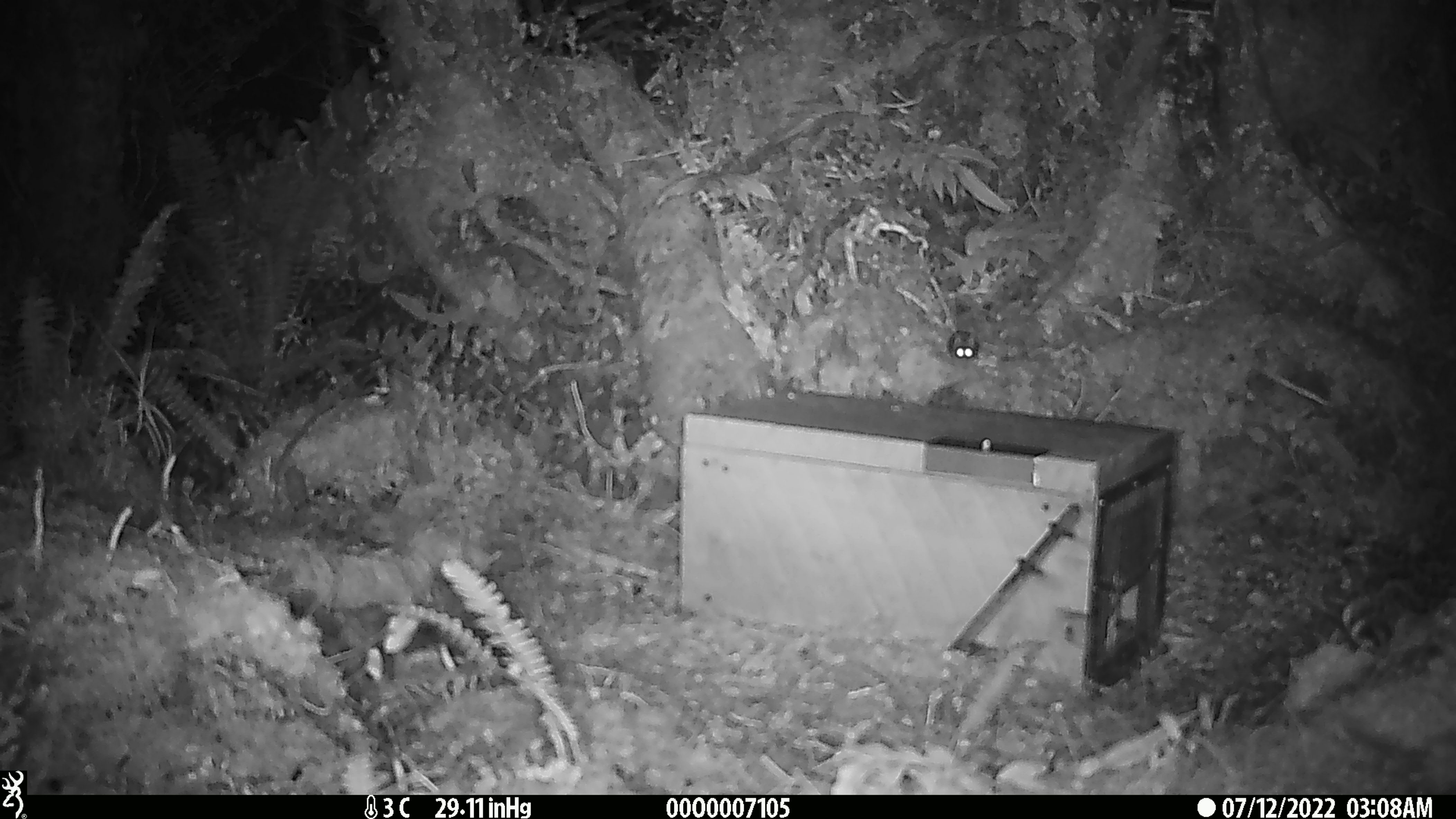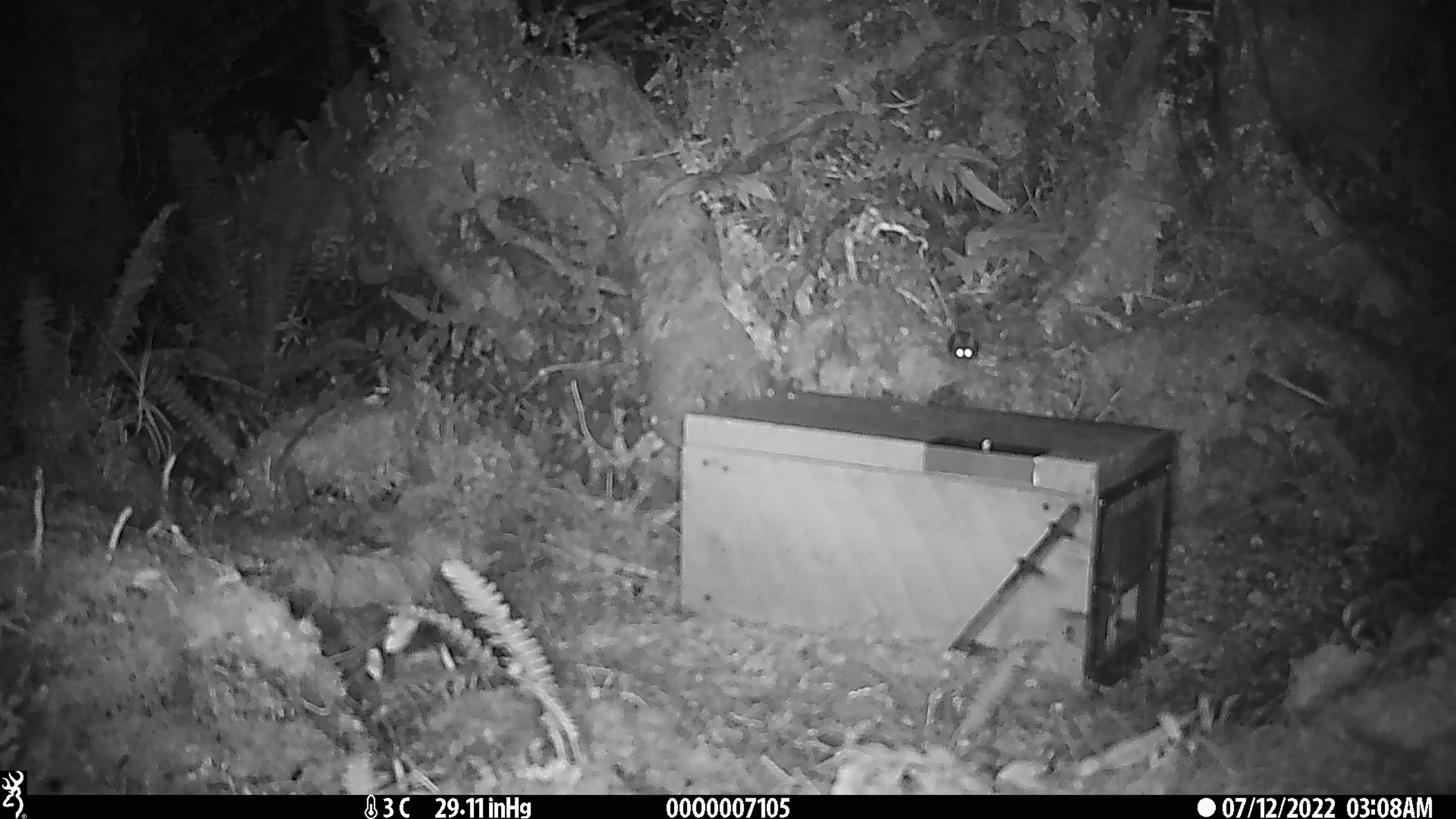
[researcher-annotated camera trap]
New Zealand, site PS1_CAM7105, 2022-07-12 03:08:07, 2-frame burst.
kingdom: Animalia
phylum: Chordata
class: Mammalia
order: Rodentia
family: Muridae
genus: Mus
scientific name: Mus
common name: mouse